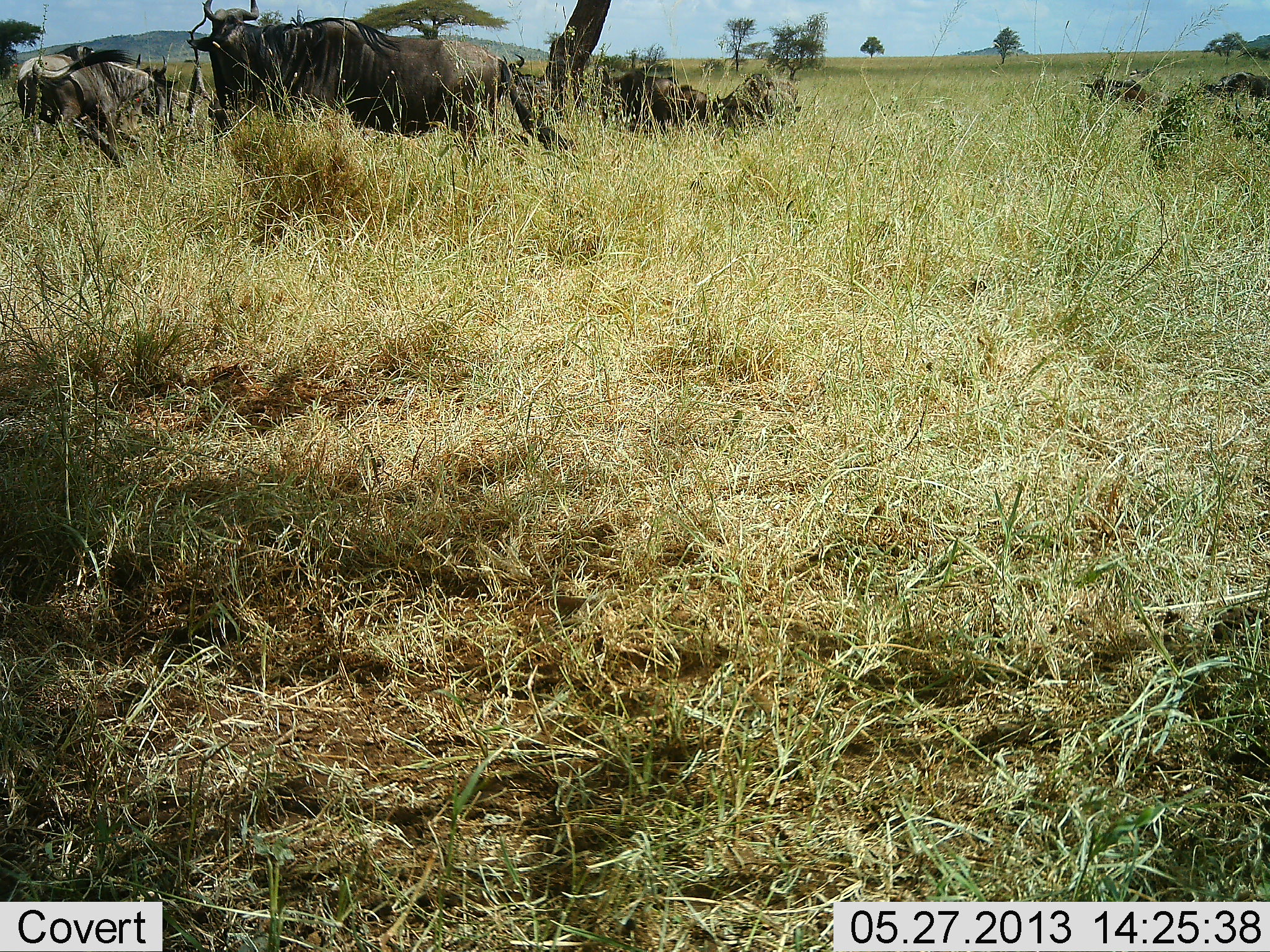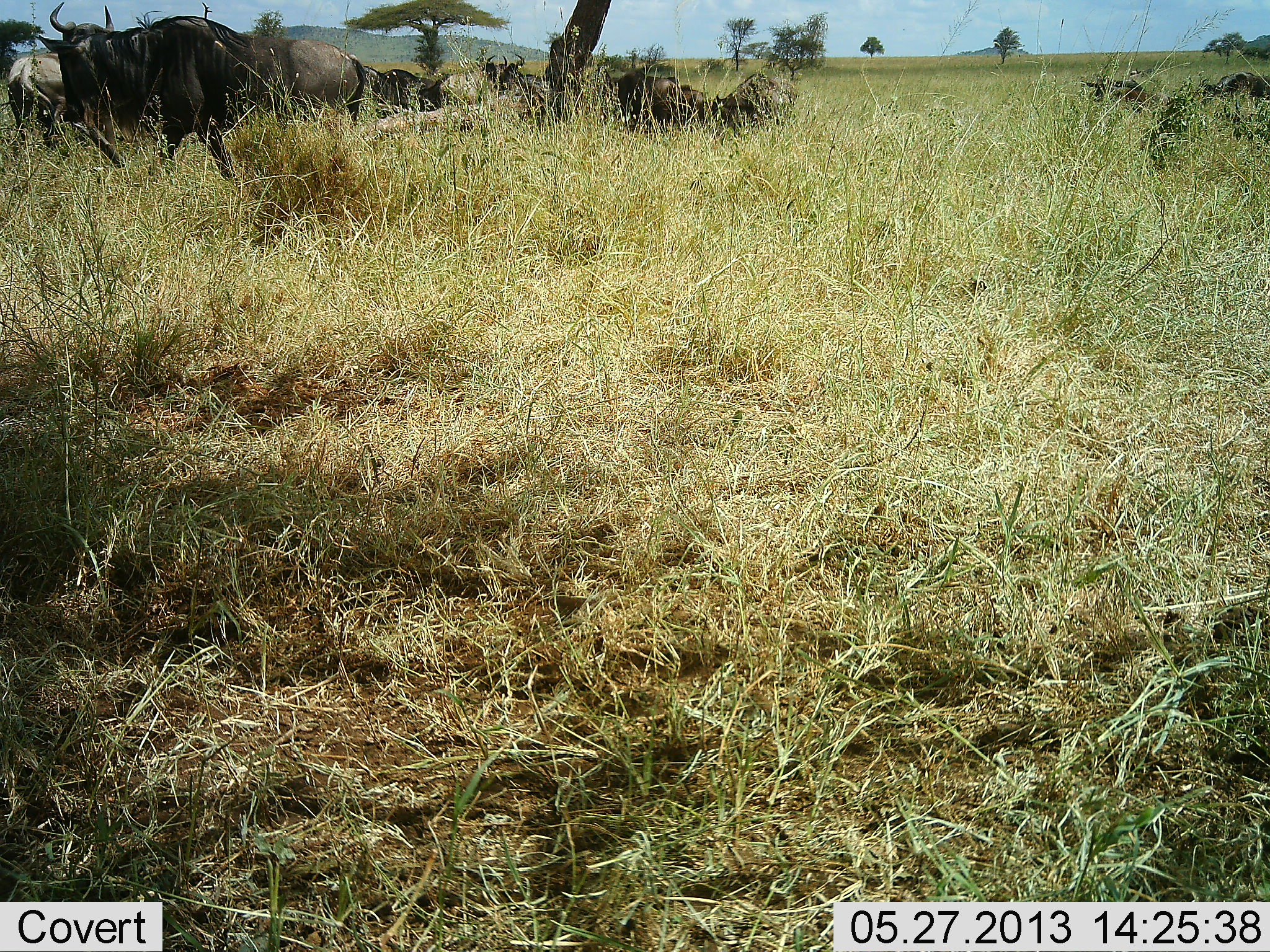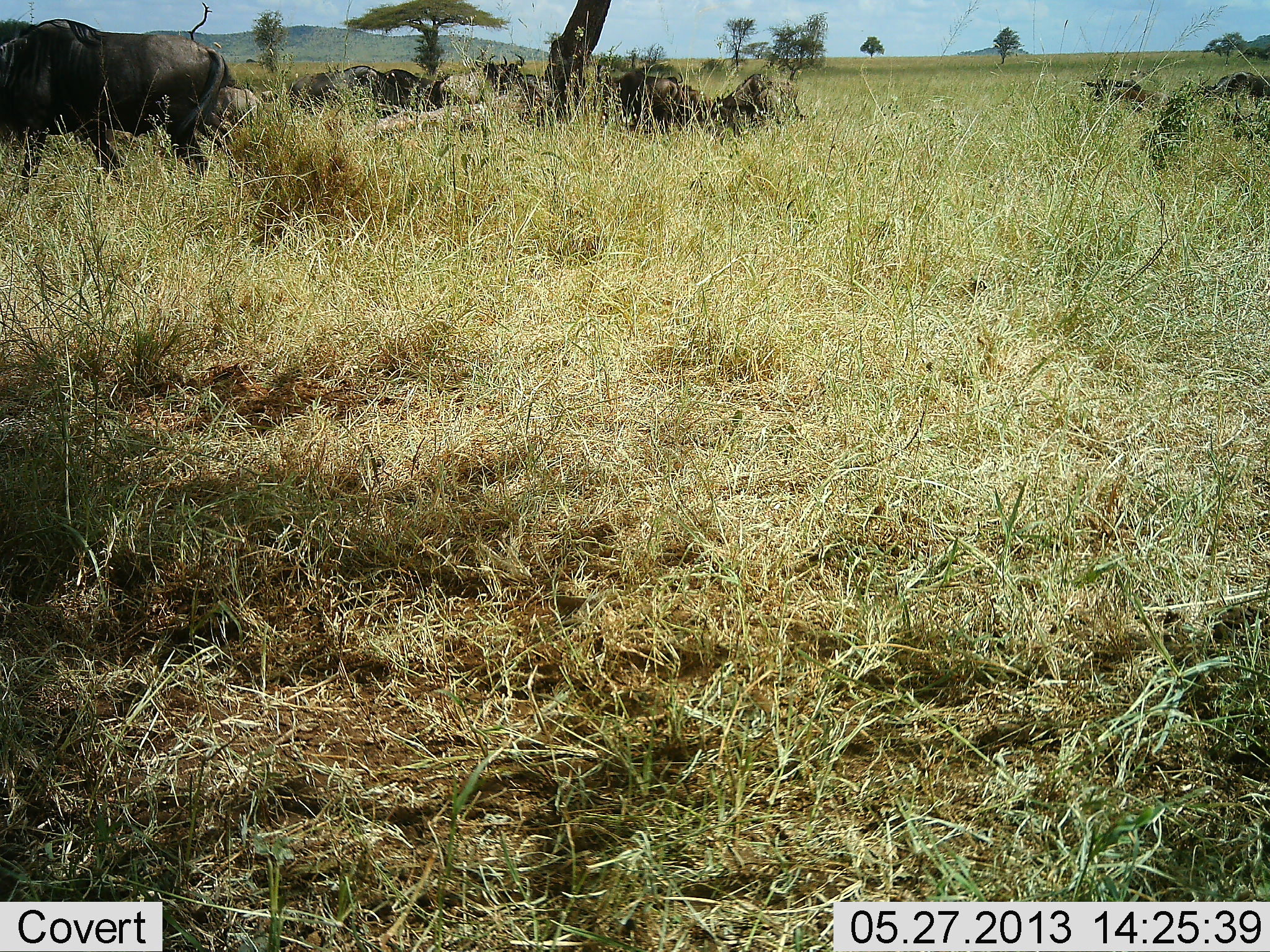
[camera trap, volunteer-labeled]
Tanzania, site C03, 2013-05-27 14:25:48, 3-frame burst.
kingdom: Animalia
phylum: Chordata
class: Mammalia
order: Artiodactyla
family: Bovidae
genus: Connochaetes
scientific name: Connochaetes taurinus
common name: blue wildebeest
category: wildebeest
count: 10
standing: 69%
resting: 41%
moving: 83%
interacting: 0%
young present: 3%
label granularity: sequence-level